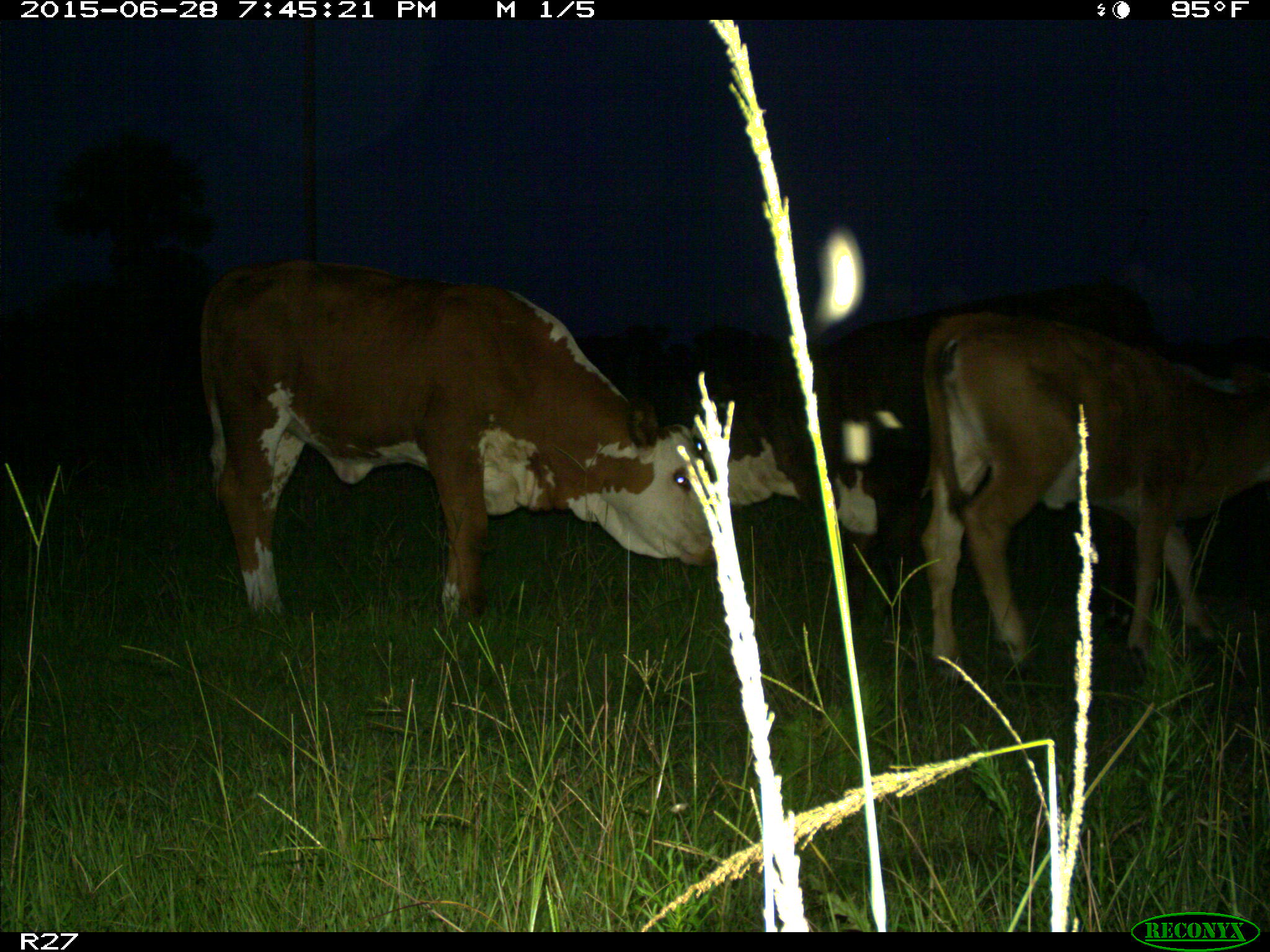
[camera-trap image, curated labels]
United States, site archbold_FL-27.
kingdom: Animalia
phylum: Chordata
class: Mammalia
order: Artiodactyla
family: Bovidae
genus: Bos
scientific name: Bos taurus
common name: domestic cow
Bos taurus (domestic cow).